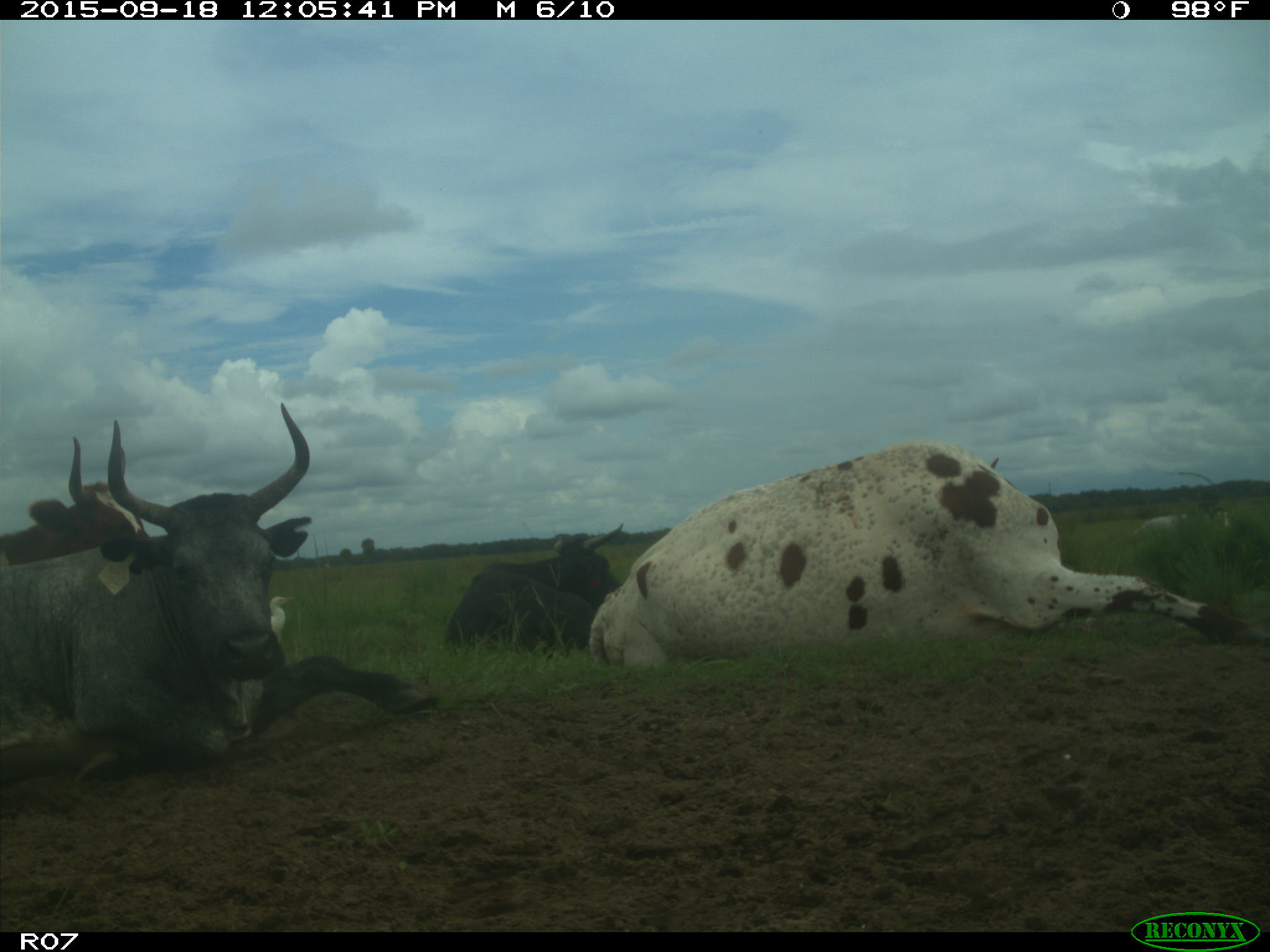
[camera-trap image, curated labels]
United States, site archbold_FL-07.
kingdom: Animalia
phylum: Chordata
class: Mammalia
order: Artiodactyla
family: Bovidae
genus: Bos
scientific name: Bos taurus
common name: domestic cow